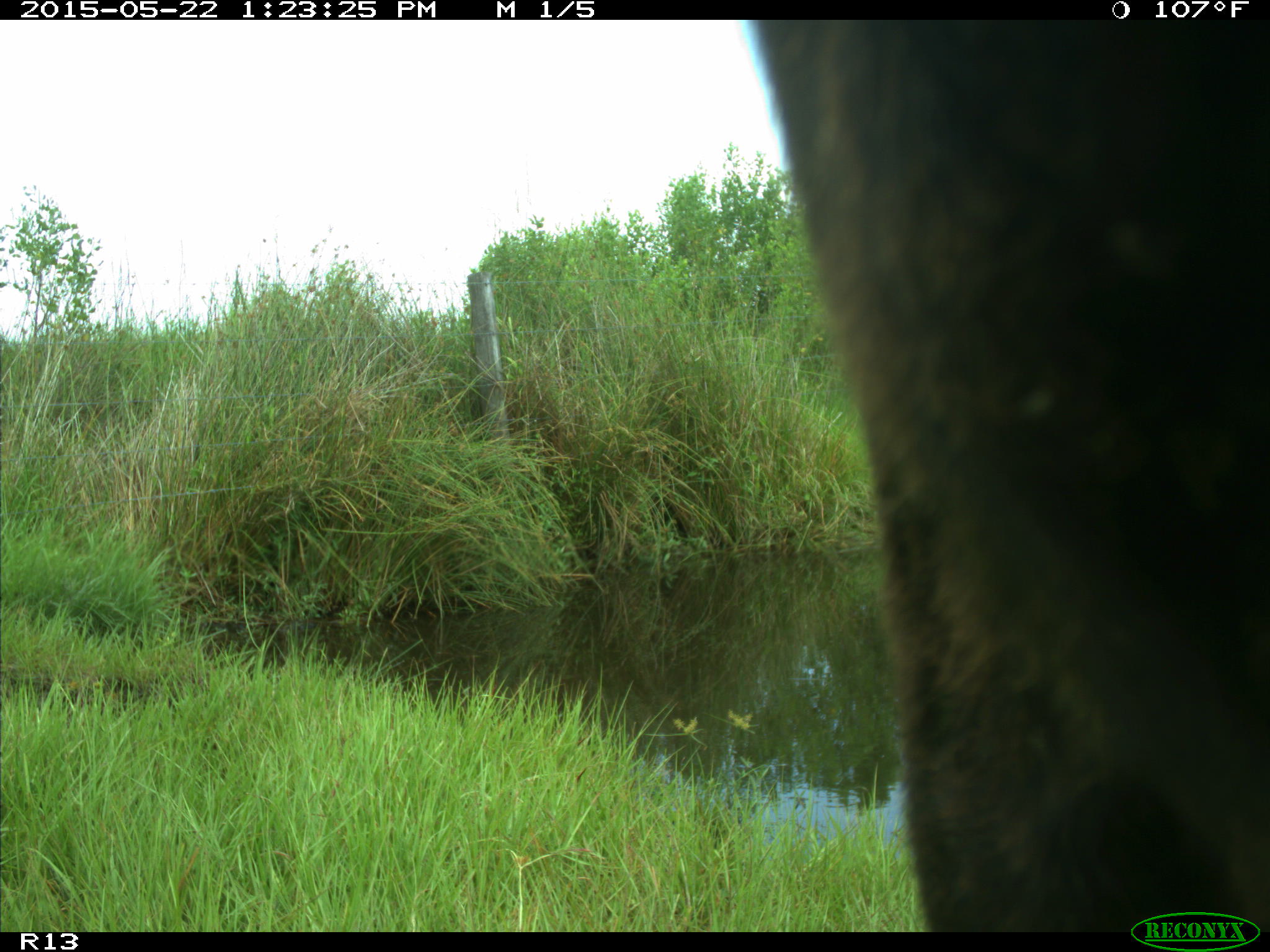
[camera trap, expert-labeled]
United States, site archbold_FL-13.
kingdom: Animalia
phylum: Chordata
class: Mammalia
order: Artiodactyla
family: Bovidae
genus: Bos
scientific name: Bos taurus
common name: domestic cow